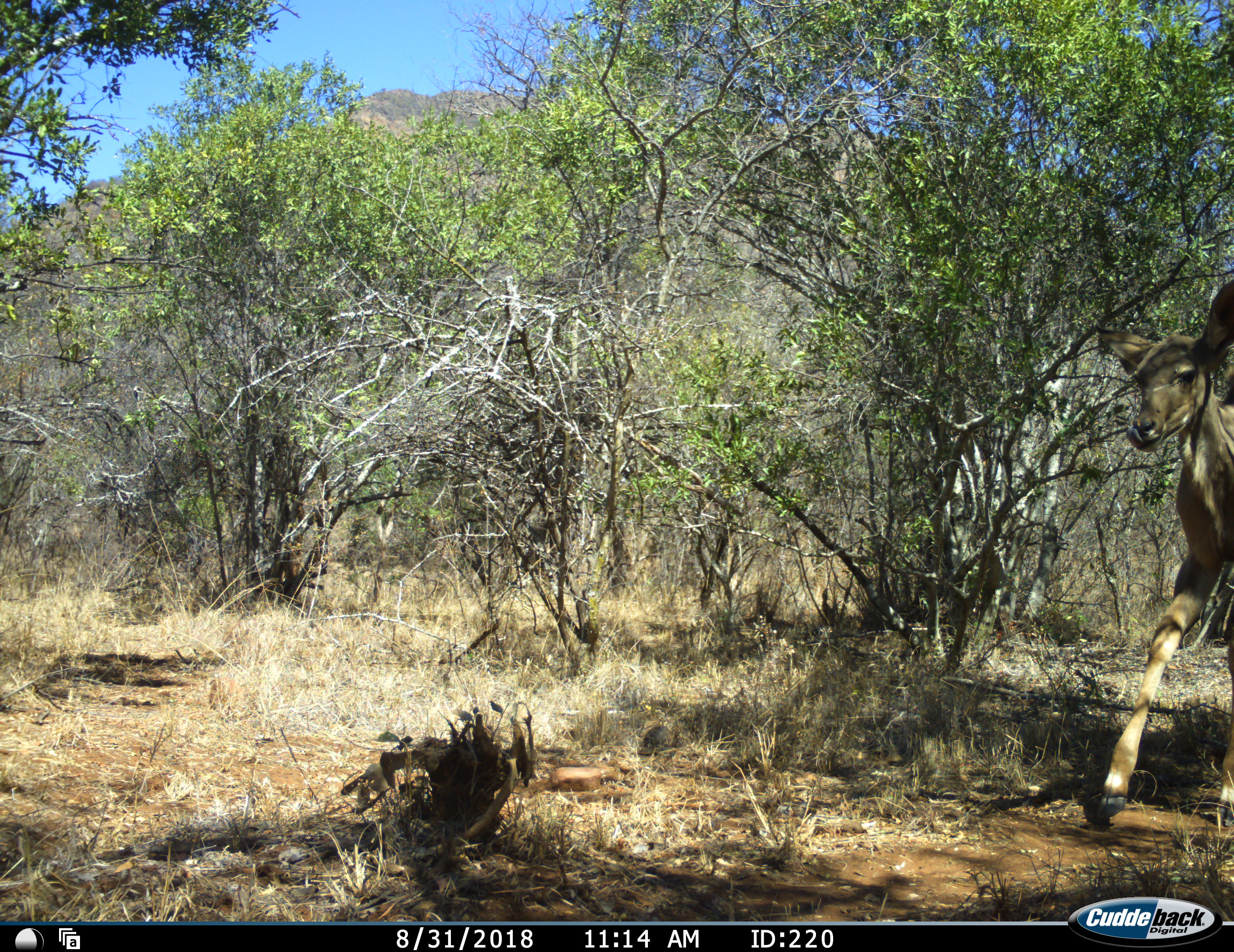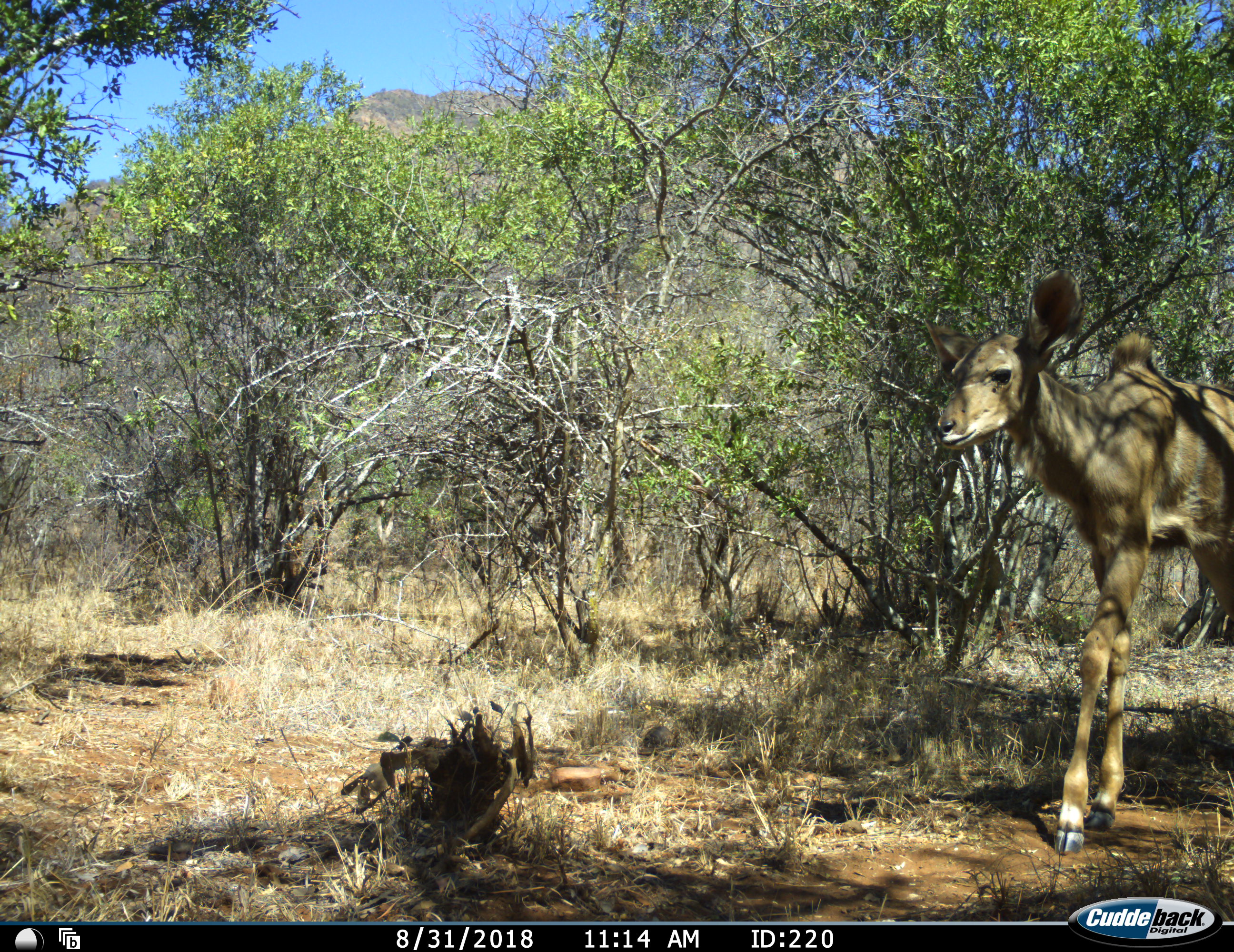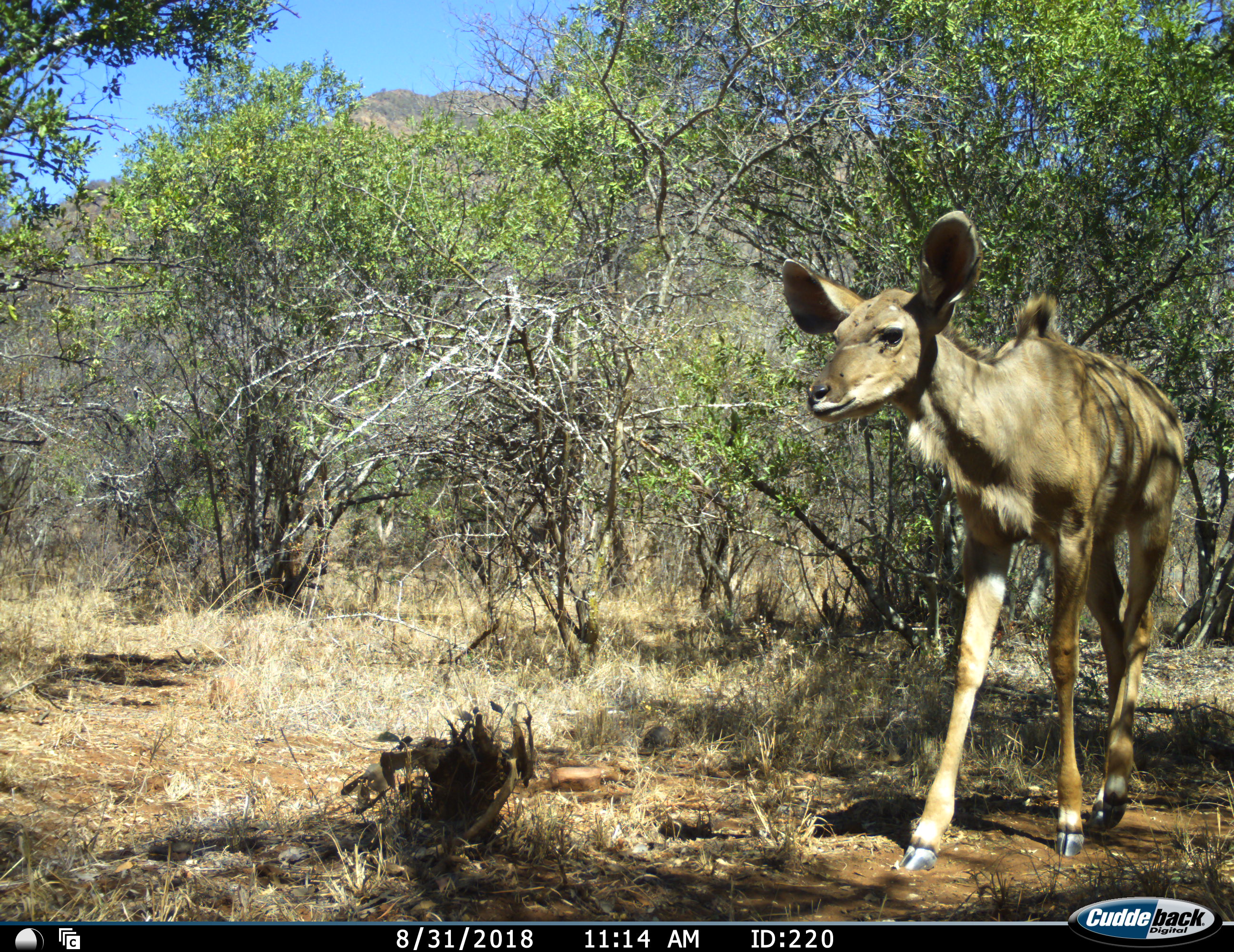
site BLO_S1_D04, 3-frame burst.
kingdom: Animalia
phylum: Chordata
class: Mammalia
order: Artiodactyla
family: Bovidae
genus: Tragelaphus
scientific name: Tragelaphus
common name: kudu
Kudu (Tragelaphus), count 1. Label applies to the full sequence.